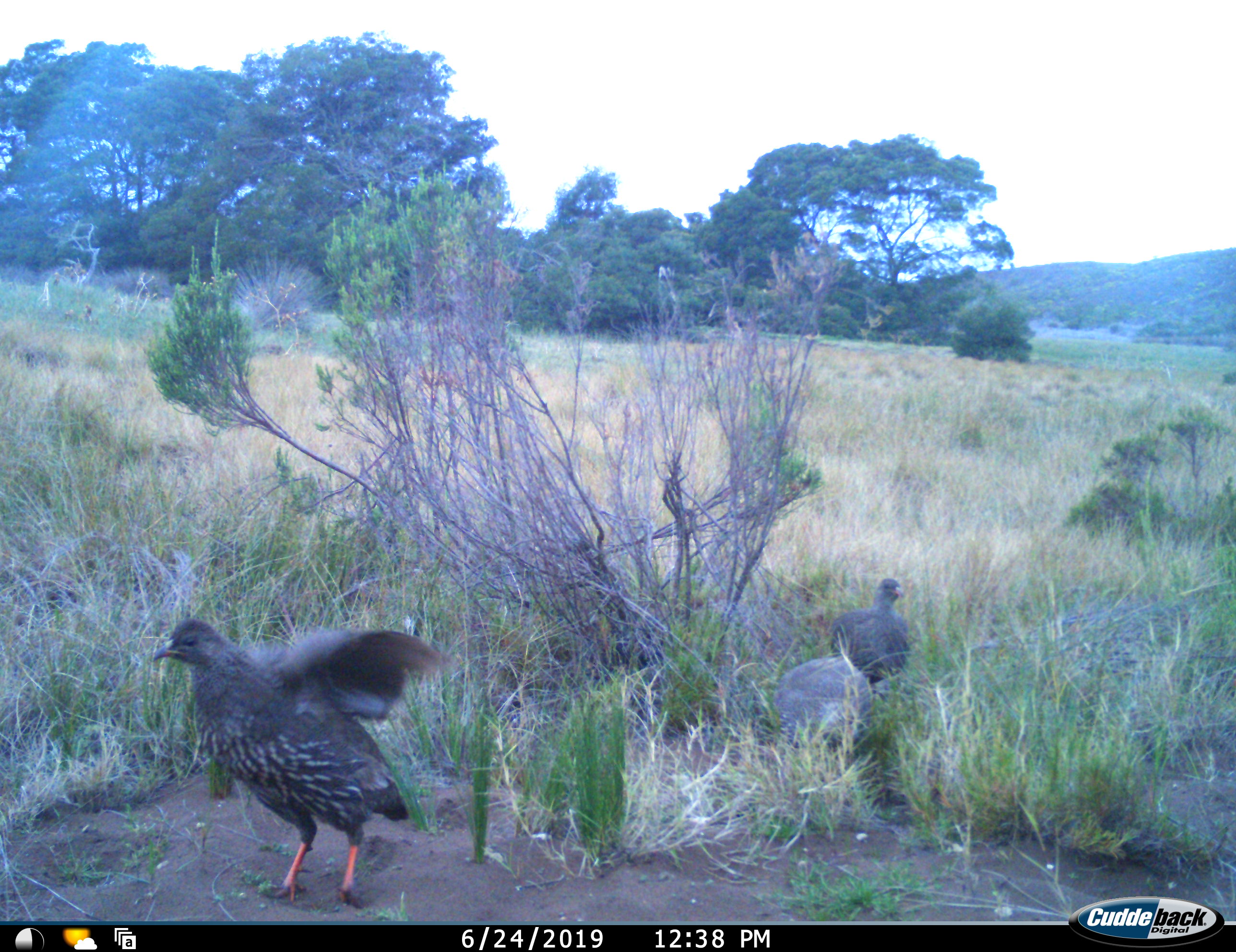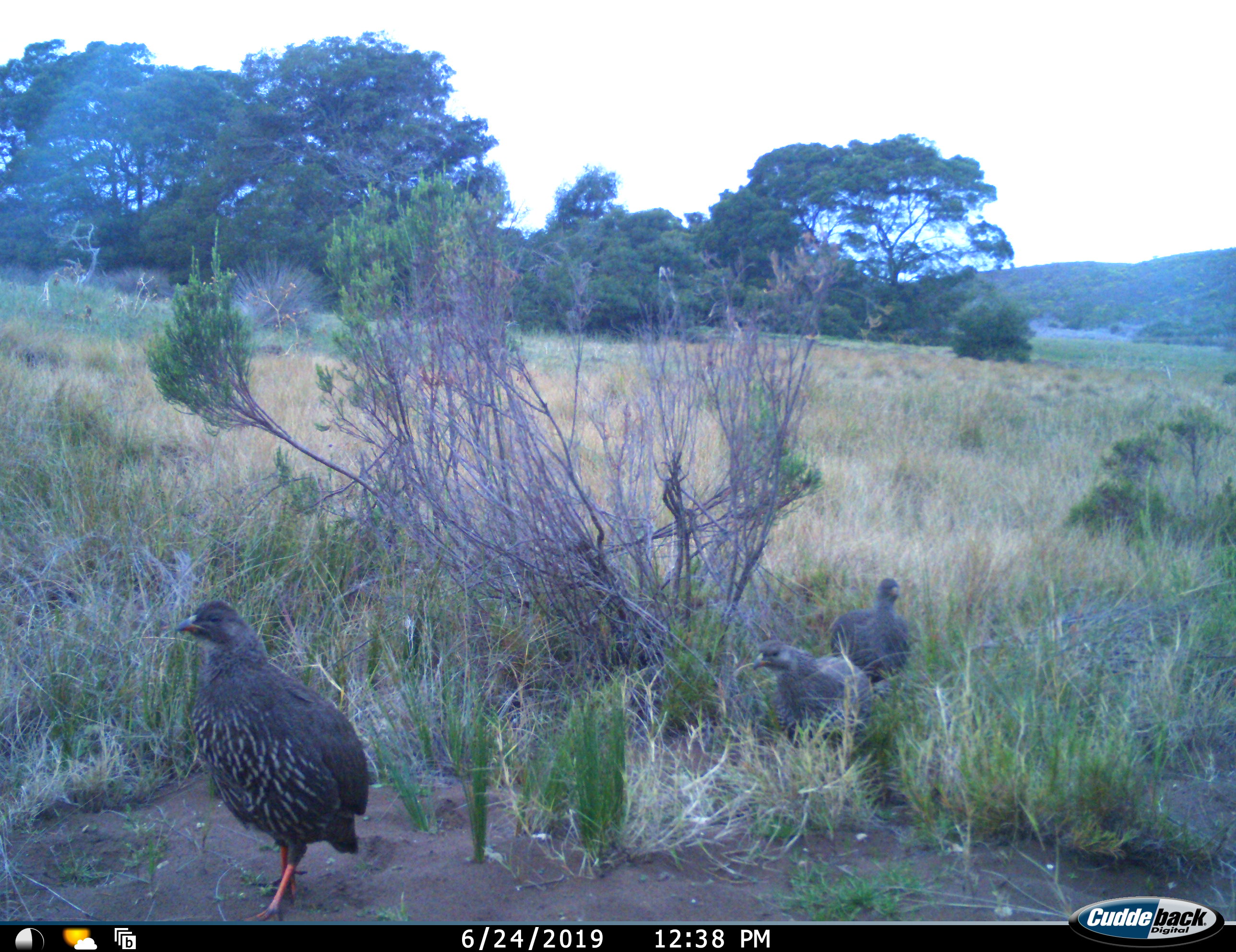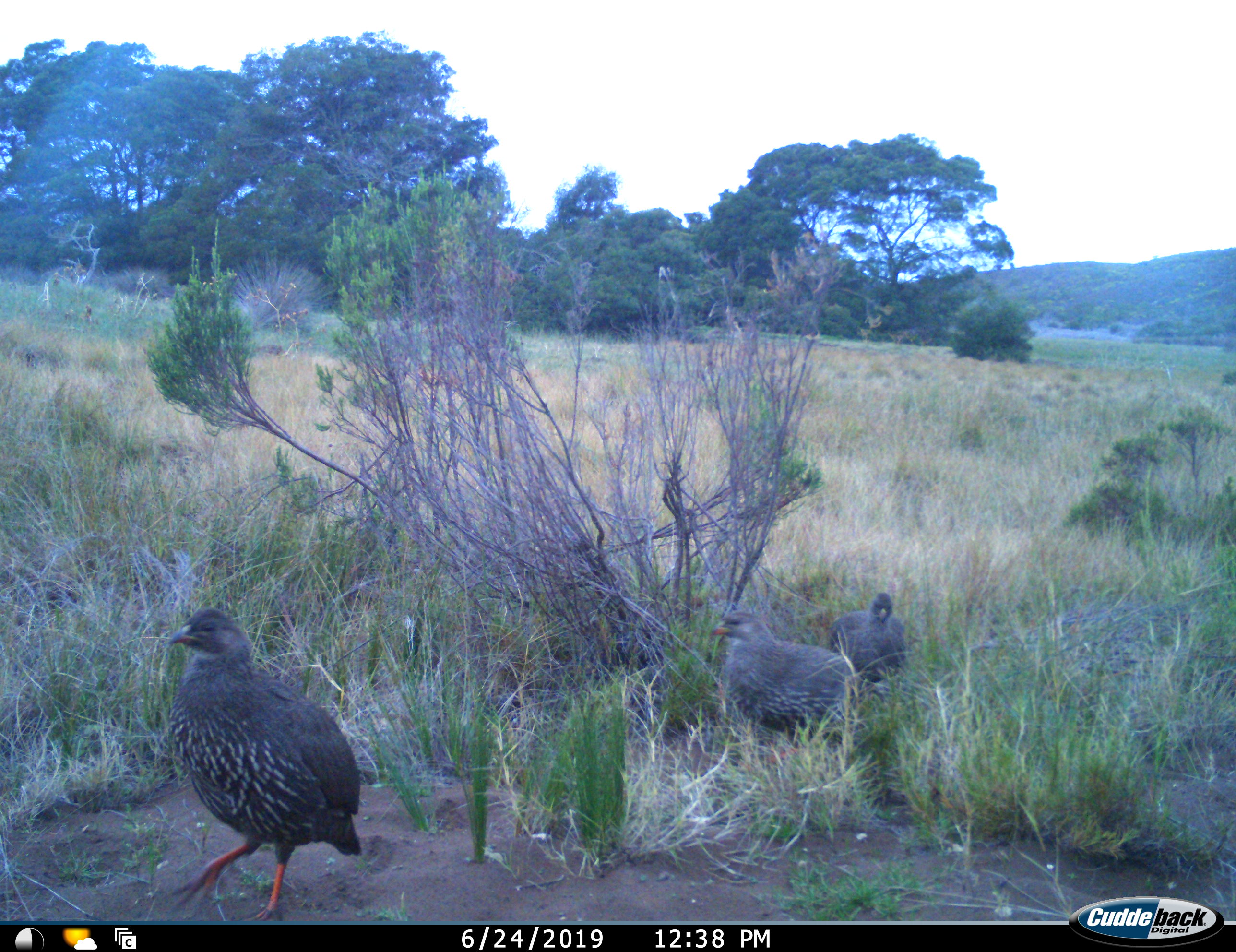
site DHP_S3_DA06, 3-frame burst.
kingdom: Animalia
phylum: Chordata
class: Aves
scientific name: Aves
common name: bird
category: birdother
Birdother (bird) (Aves), count 3. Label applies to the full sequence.